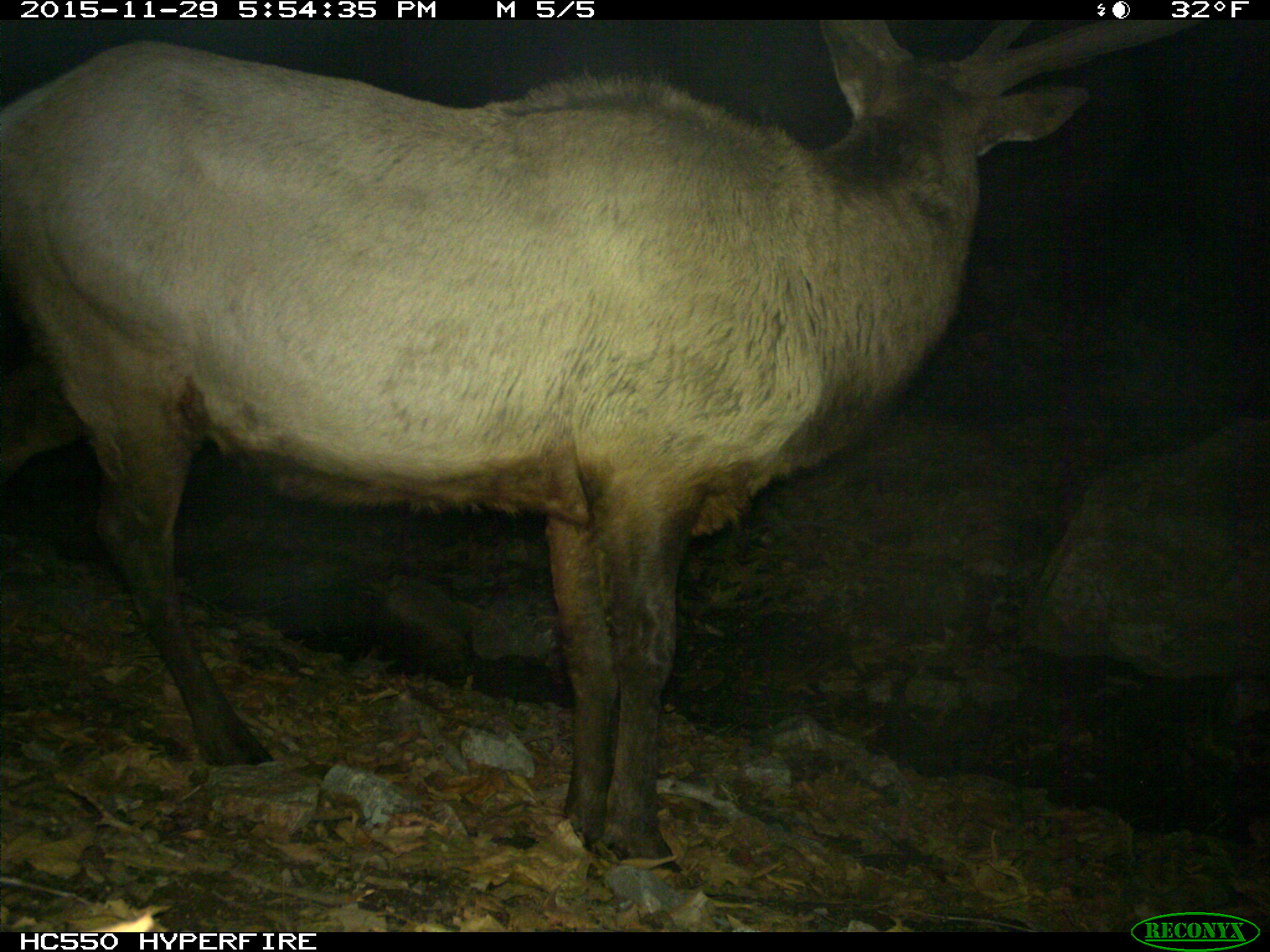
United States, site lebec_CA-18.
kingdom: Animalia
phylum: Chordata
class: Mammalia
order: Artiodactyla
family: Cervidae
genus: Cervus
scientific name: Cervus canadensis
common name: elk